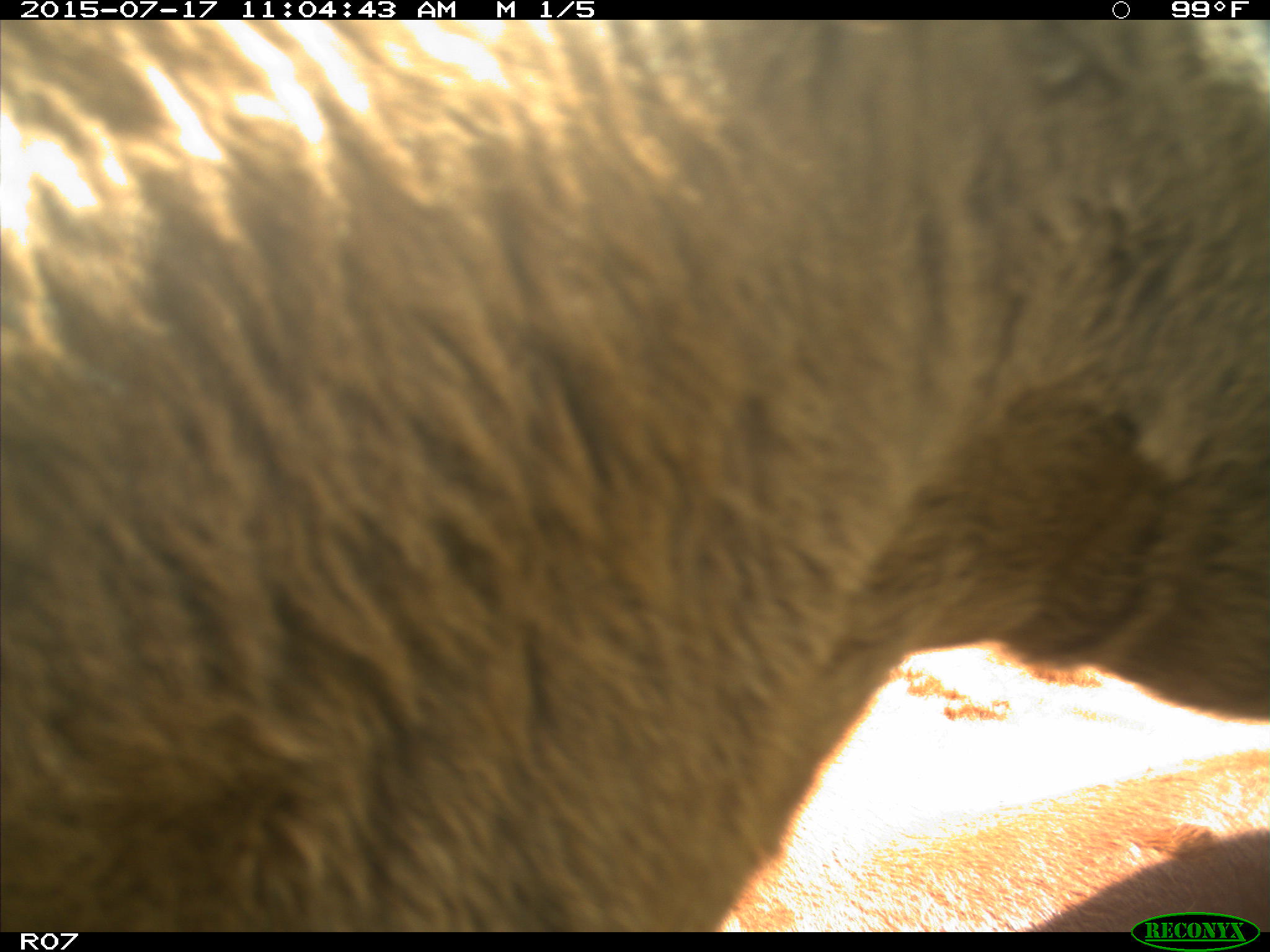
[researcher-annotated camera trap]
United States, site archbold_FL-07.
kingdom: Animalia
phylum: Chordata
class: Mammalia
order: Artiodactyla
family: Bovidae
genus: Bos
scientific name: Bos taurus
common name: domestic cow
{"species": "Bos taurus (domestic cow)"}